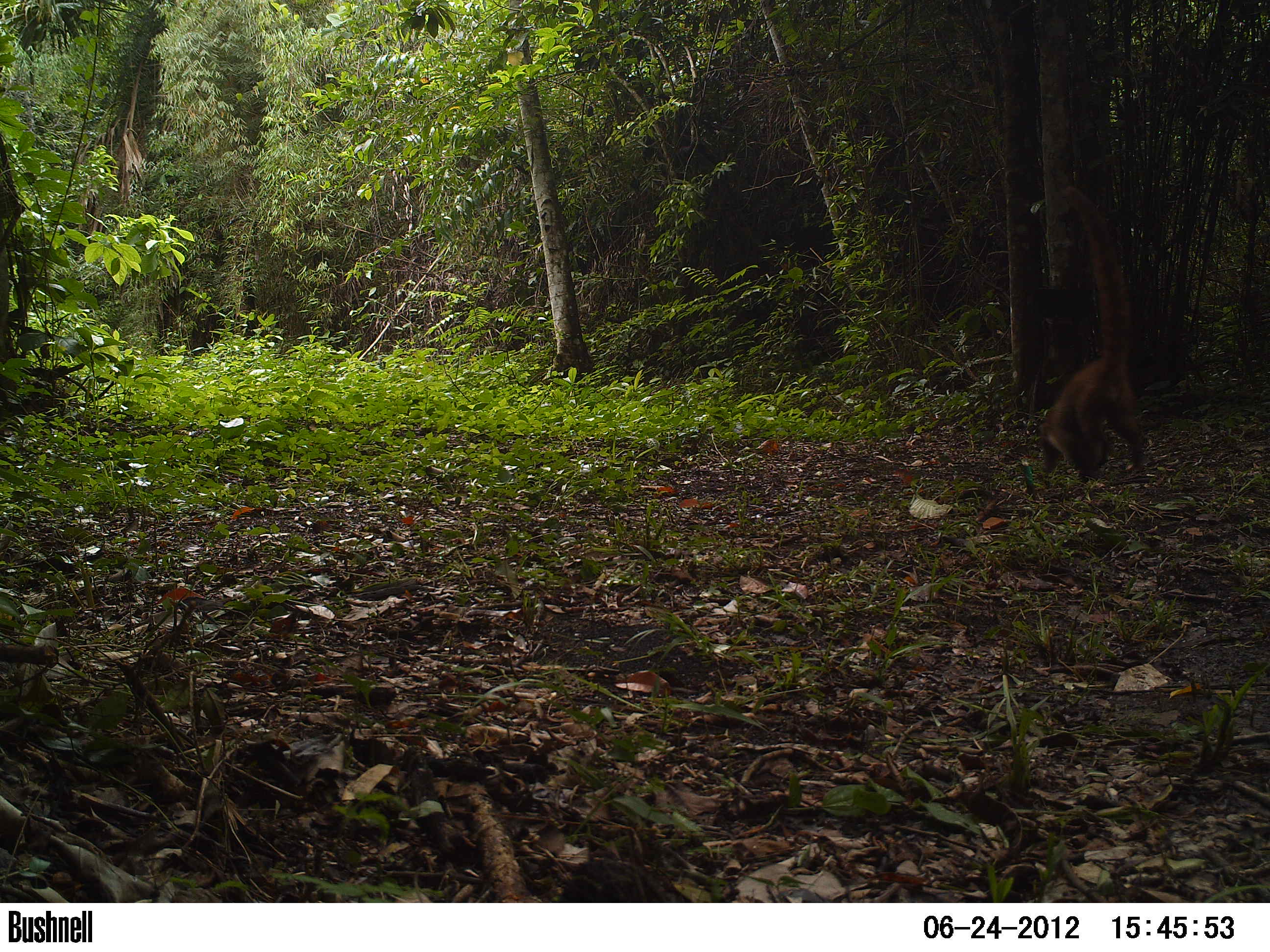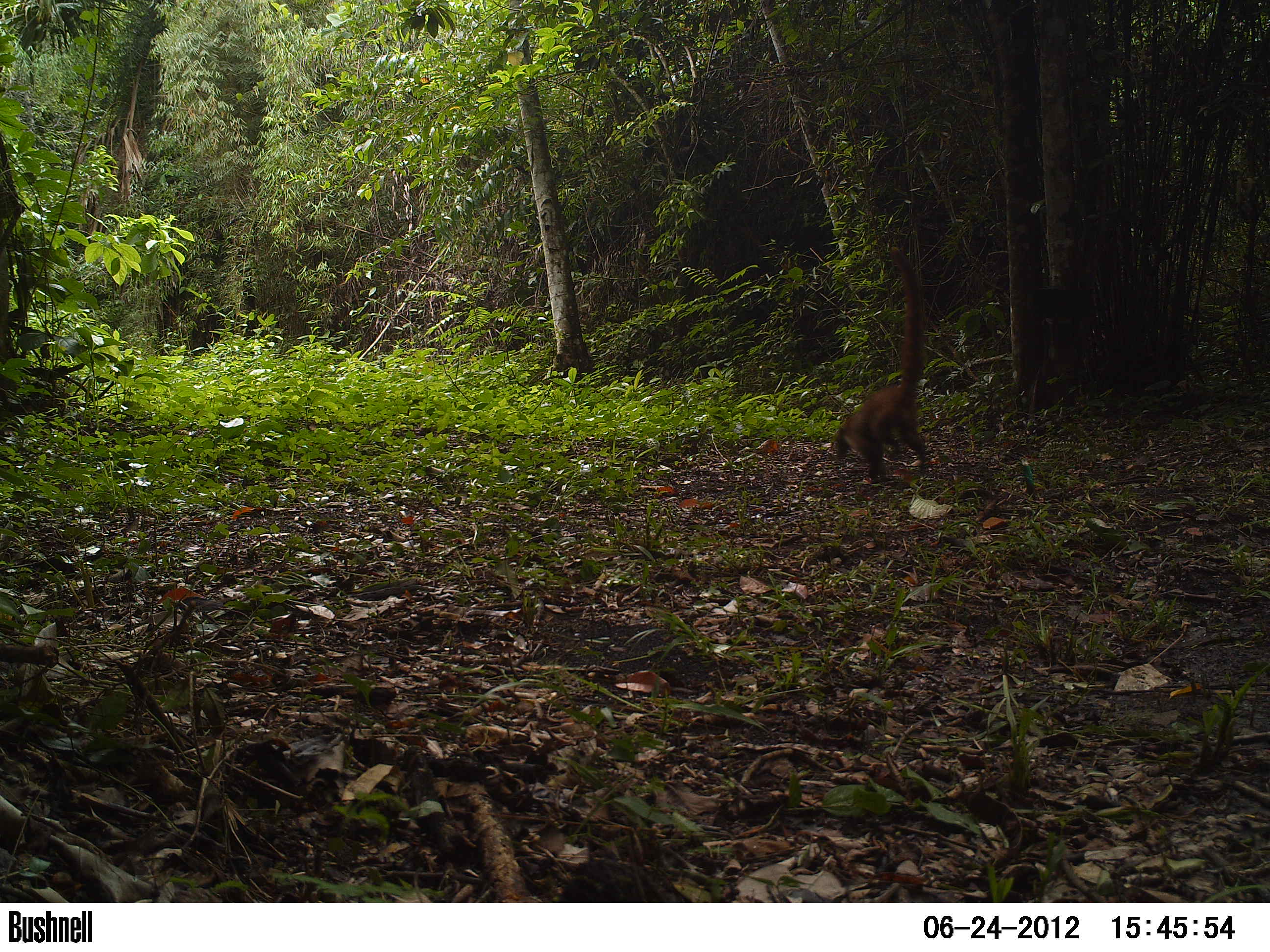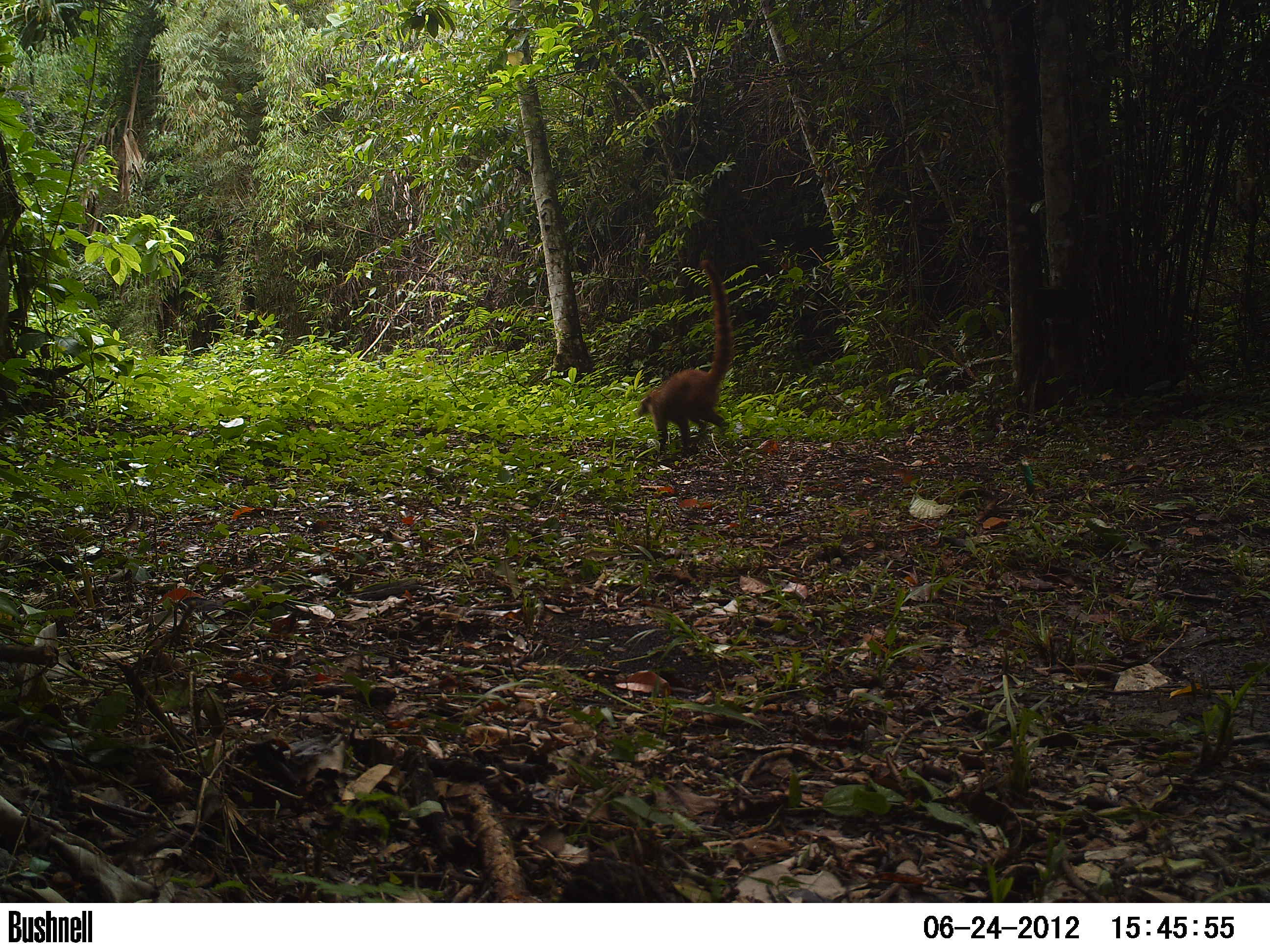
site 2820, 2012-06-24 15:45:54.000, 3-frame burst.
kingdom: Animalia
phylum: Chordata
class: Mammalia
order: Carnivora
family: Procyonidae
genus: Nasua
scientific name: Nasua narica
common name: white-nosed coati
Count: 1.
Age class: adult.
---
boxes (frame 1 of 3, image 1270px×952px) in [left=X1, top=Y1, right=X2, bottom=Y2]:
nasua narica: [left=1035, top=185, right=1142, bottom=484]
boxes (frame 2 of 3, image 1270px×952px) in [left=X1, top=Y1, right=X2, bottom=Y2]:
nasua narica: [left=832, top=246, right=928, bottom=485]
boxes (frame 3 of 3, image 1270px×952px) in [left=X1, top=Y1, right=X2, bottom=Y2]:
nasua narica: [left=636, top=259, right=734, bottom=460]